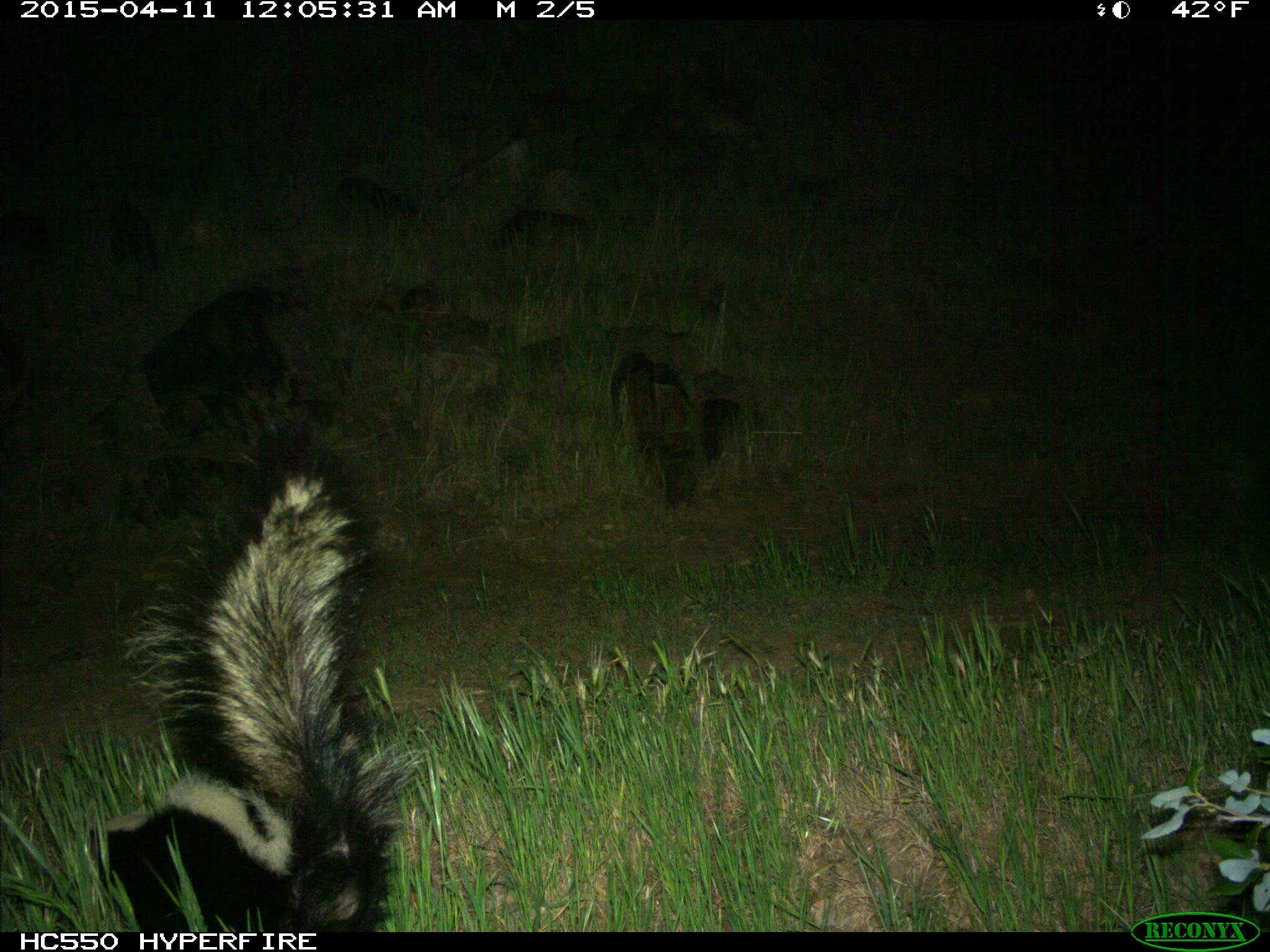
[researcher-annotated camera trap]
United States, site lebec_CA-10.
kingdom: Animalia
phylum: Chordata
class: Mammalia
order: Carnivora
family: Mephitidae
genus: Mephitis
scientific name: Mephitis mephitis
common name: striped skunk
Mephitis mephitis (striped skunk).